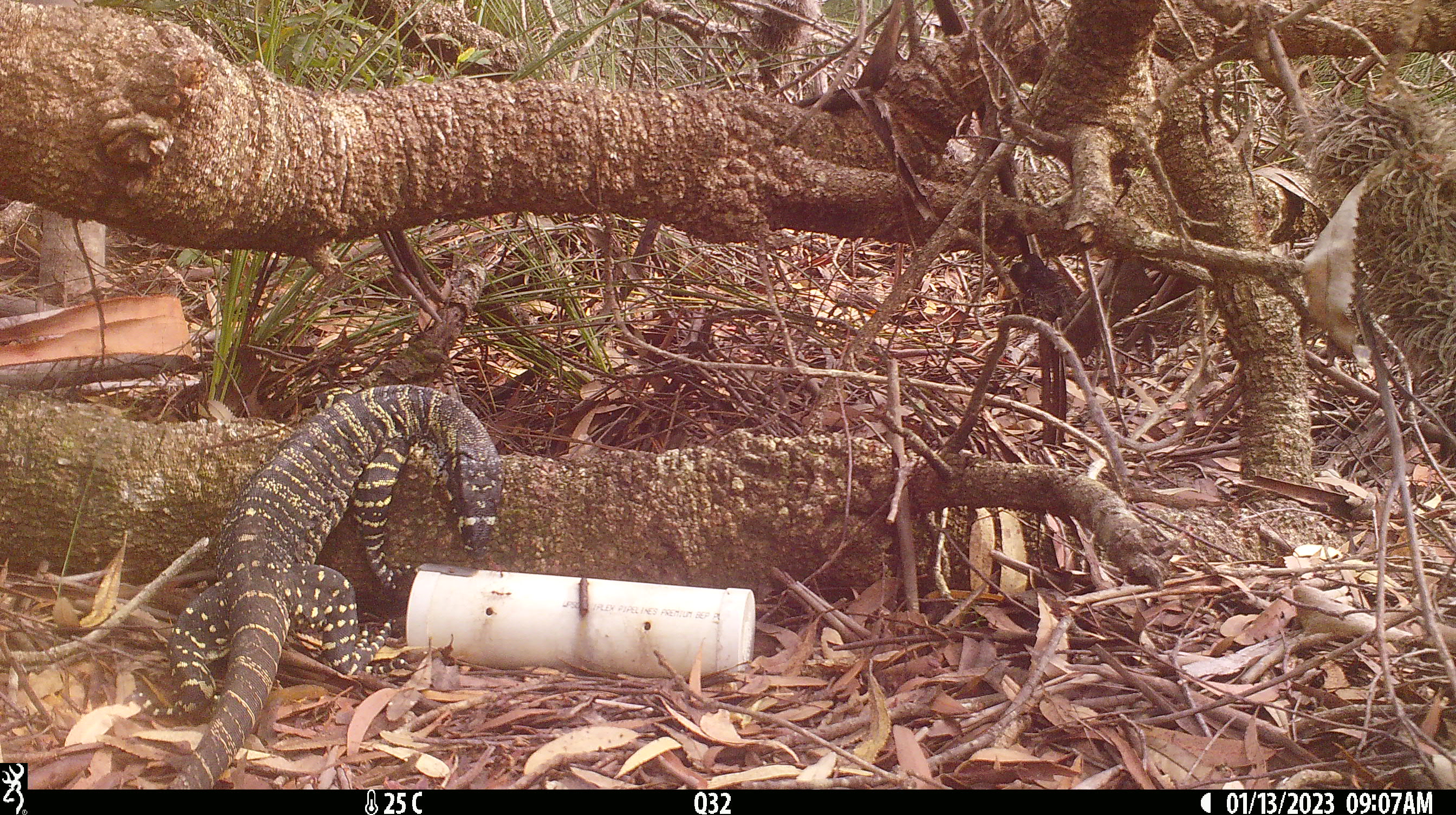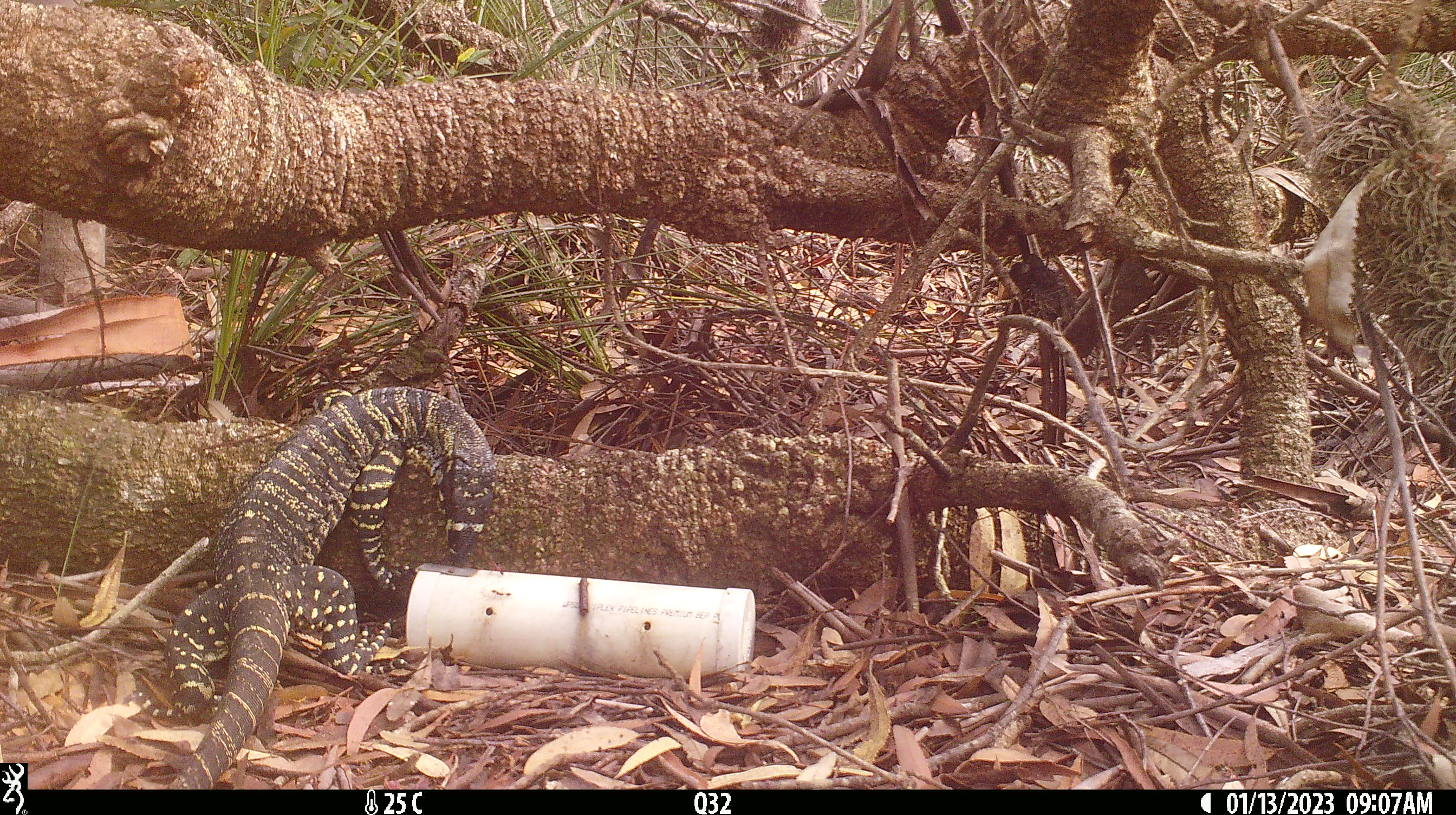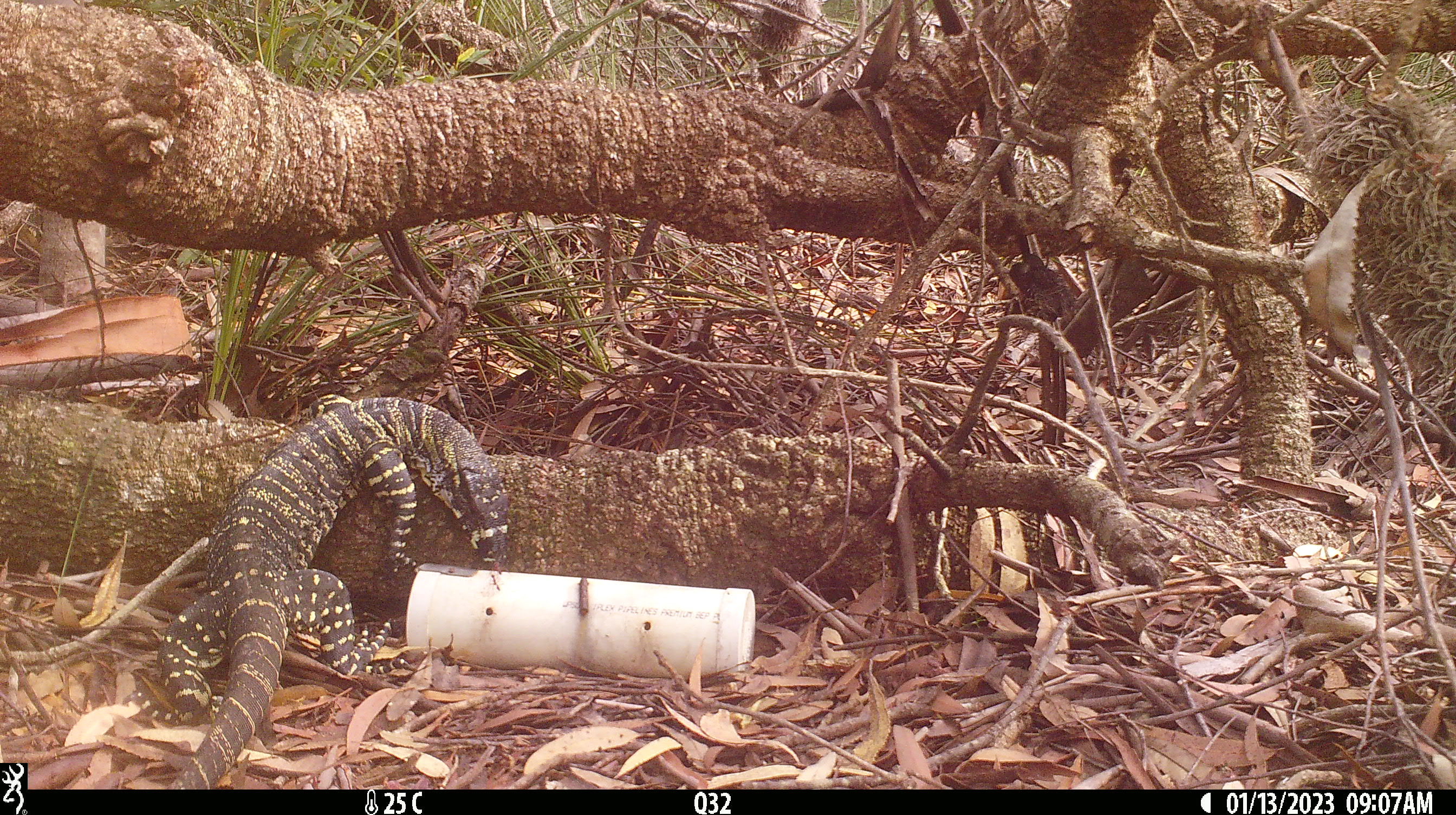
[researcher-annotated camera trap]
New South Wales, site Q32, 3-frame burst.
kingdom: Animalia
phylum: Chordata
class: Reptilia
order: Squamata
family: Varanidae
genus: Varanus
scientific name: Varanus varius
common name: lace monitor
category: goanna